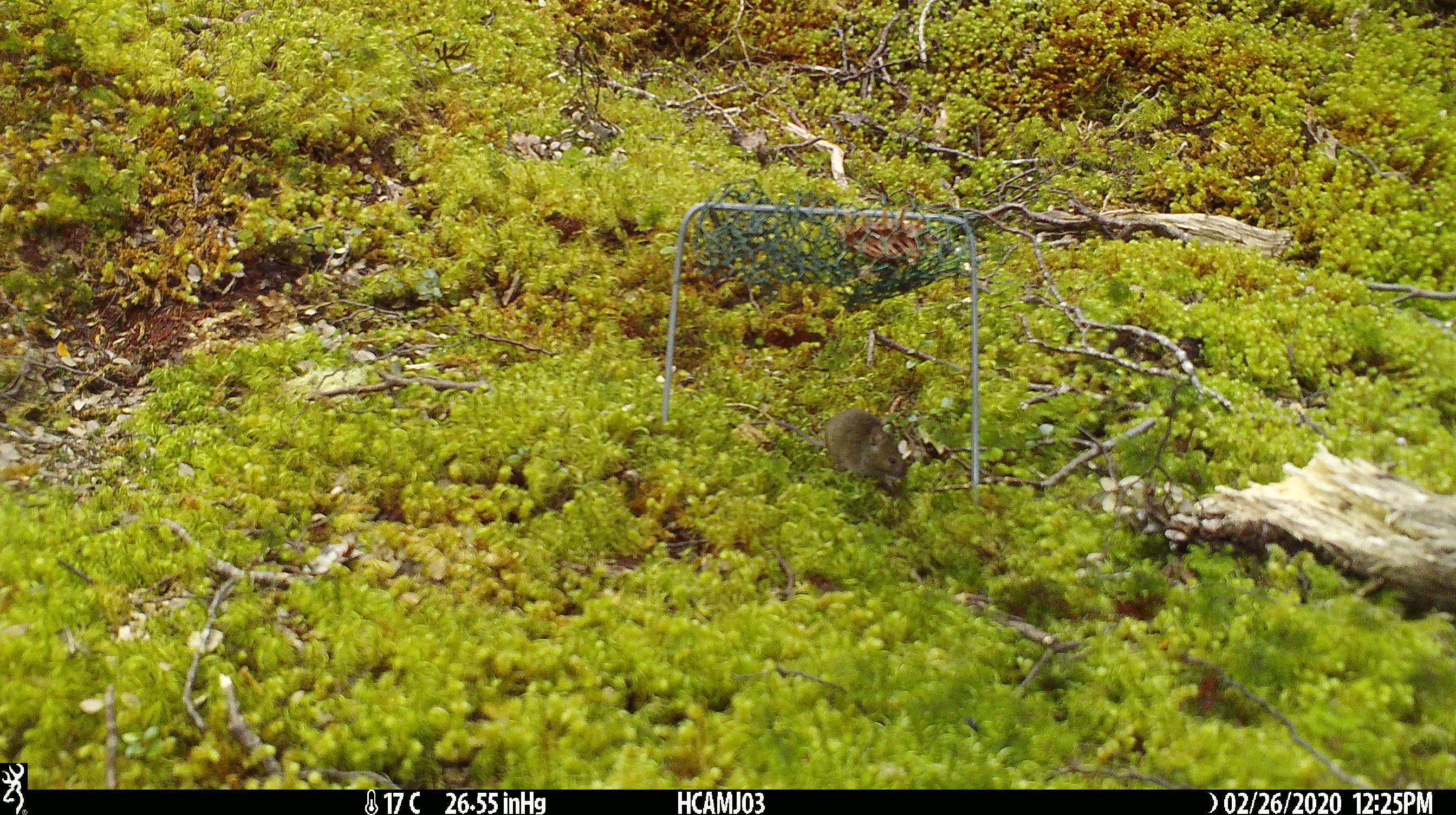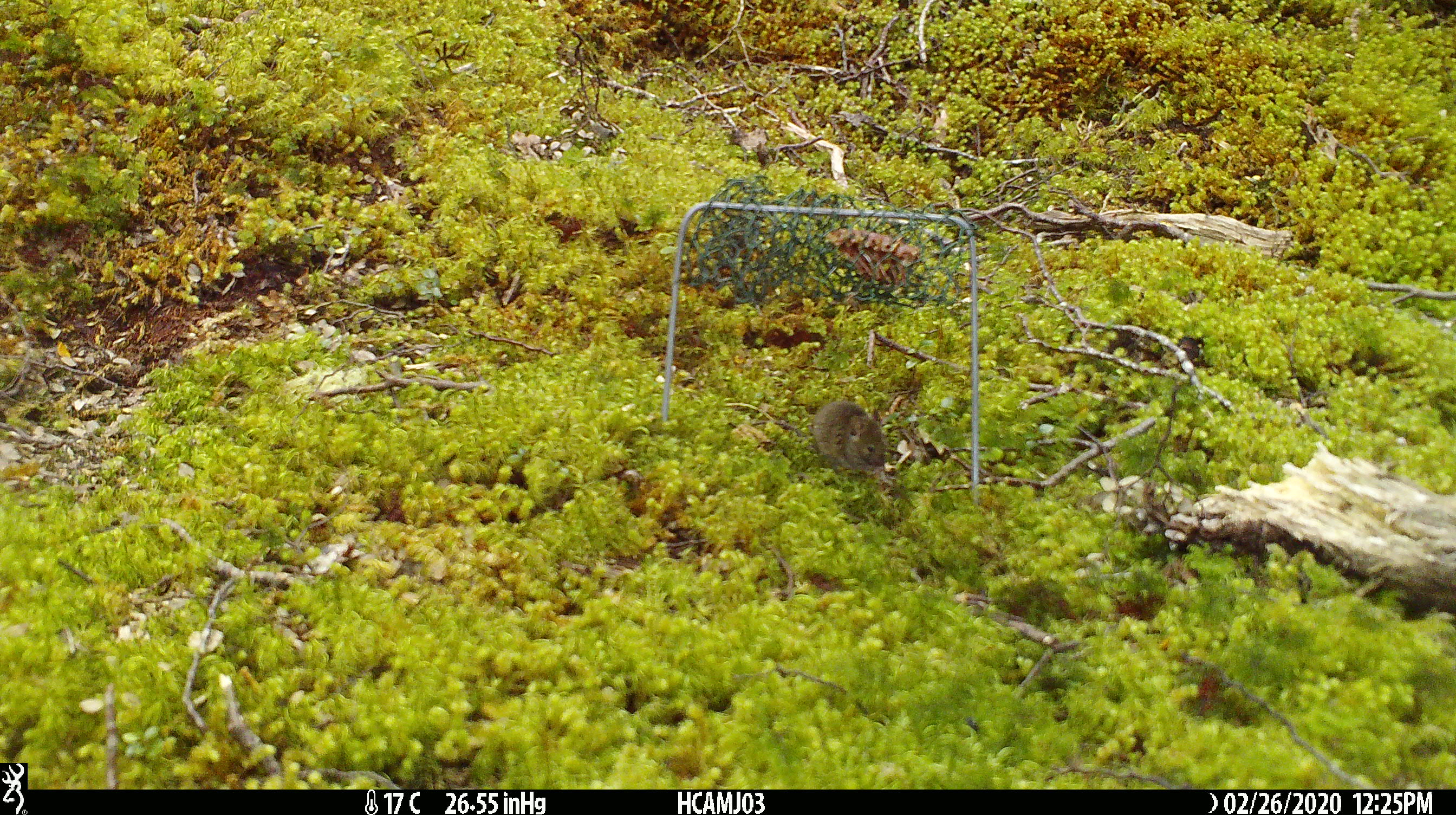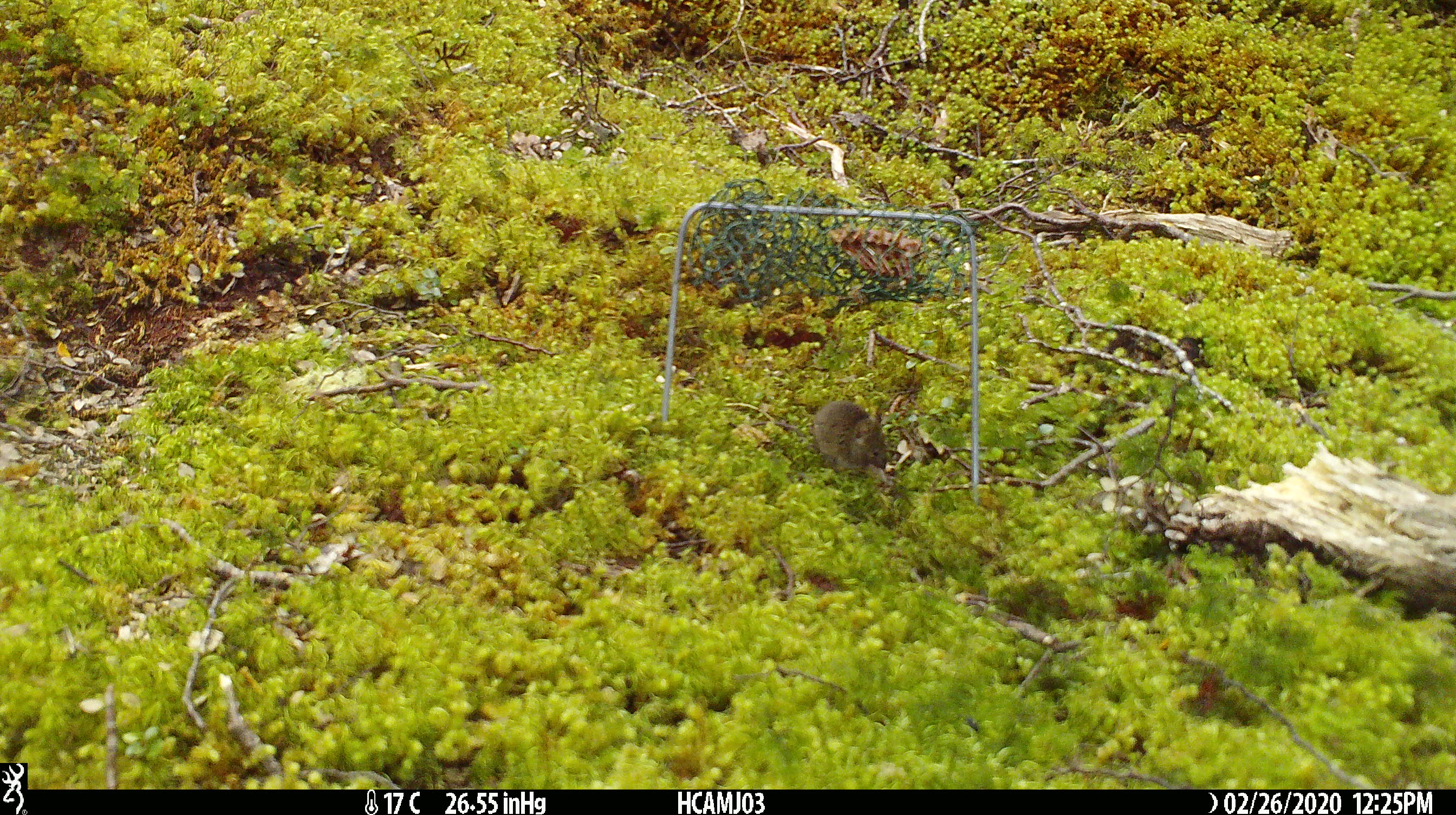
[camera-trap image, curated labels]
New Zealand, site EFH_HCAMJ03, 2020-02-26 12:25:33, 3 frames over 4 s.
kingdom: Animalia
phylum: Chordata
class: Mammalia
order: Rodentia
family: Muridae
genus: Mus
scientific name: Mus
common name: mouse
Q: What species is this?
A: Mouse (Mus).